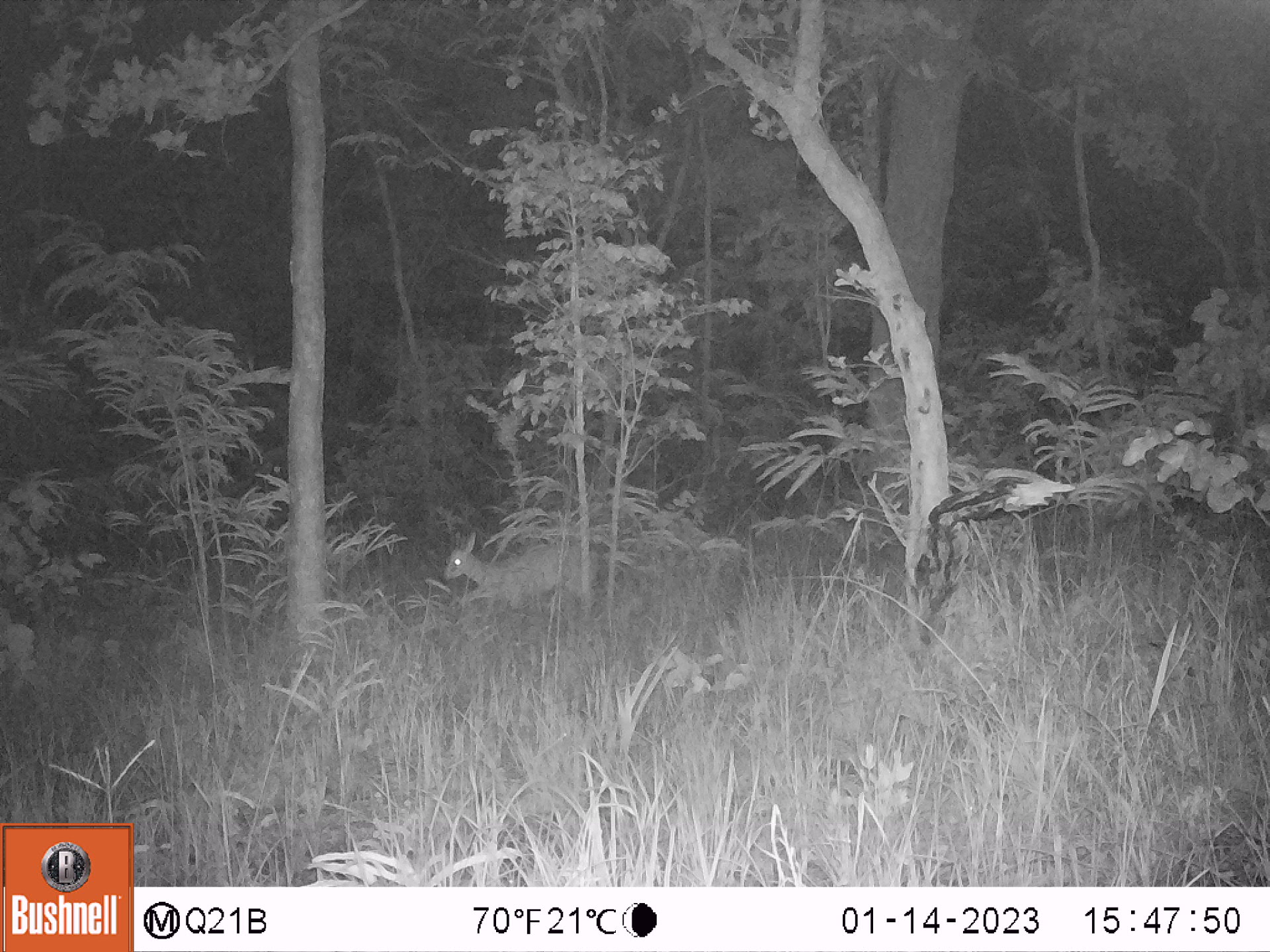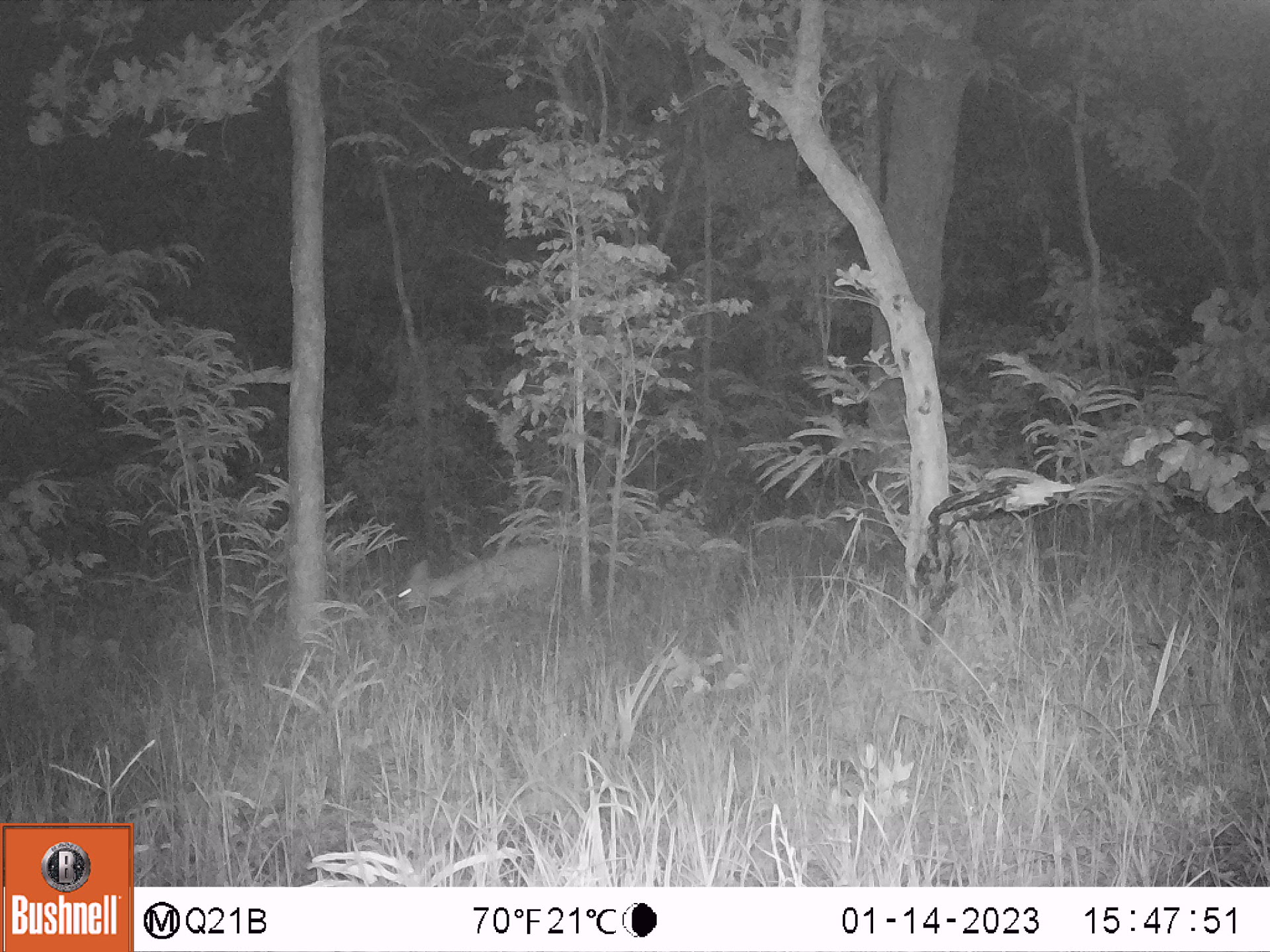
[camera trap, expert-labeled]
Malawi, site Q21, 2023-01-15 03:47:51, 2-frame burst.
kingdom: Animalia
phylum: Chordata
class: Mammalia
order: Artiodactyla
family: Bovidae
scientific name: Antilopinae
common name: small antelope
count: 1